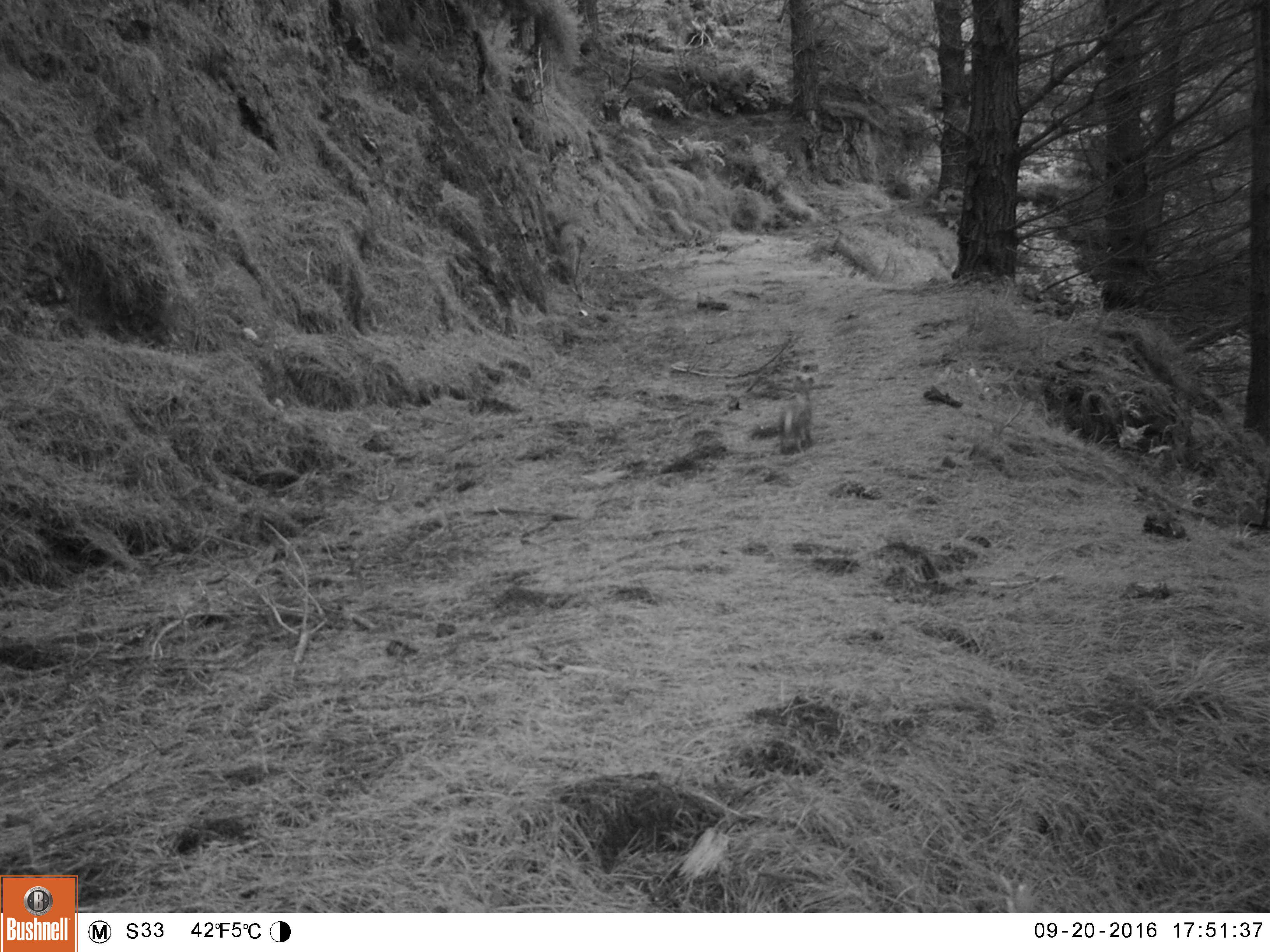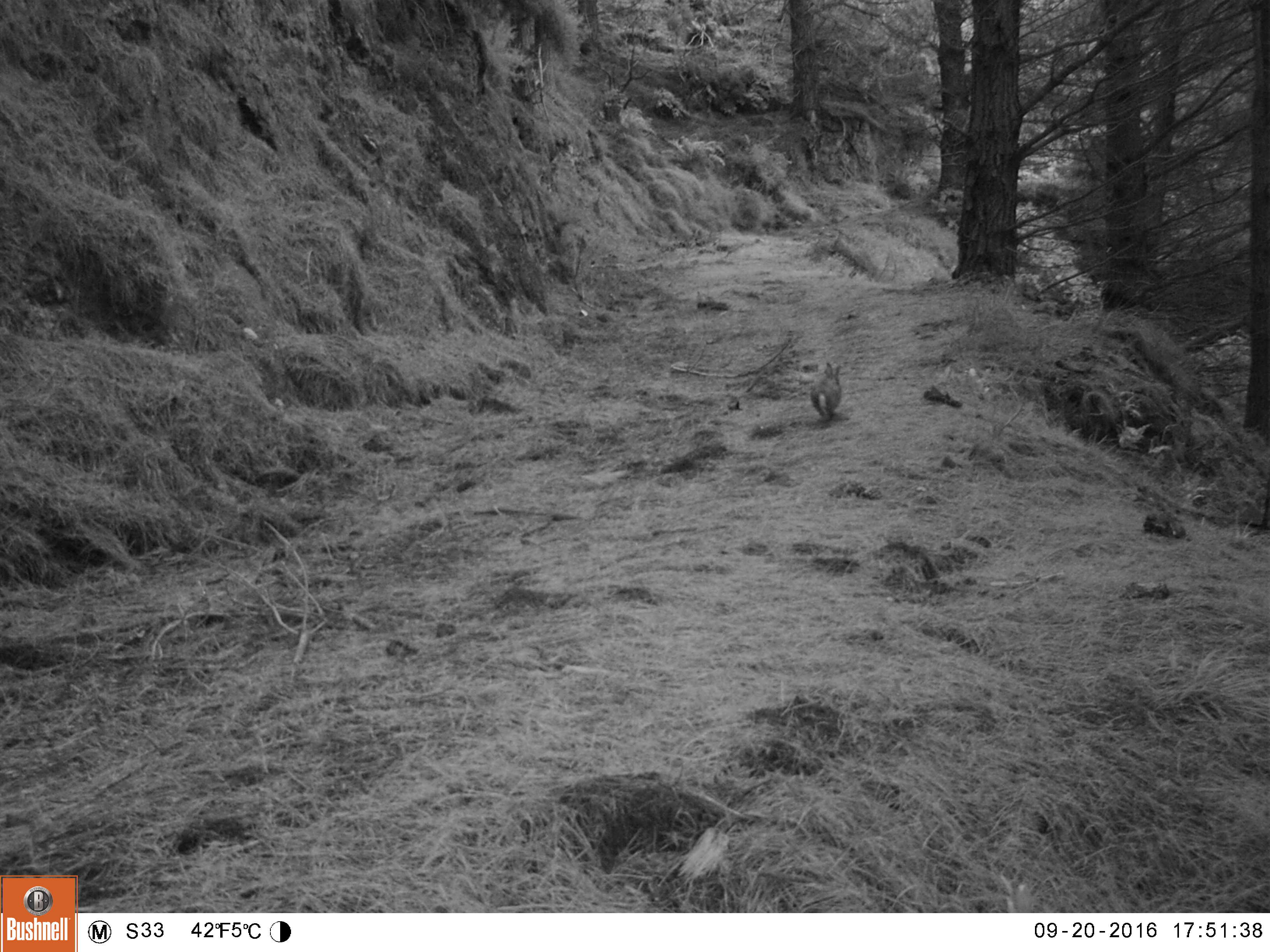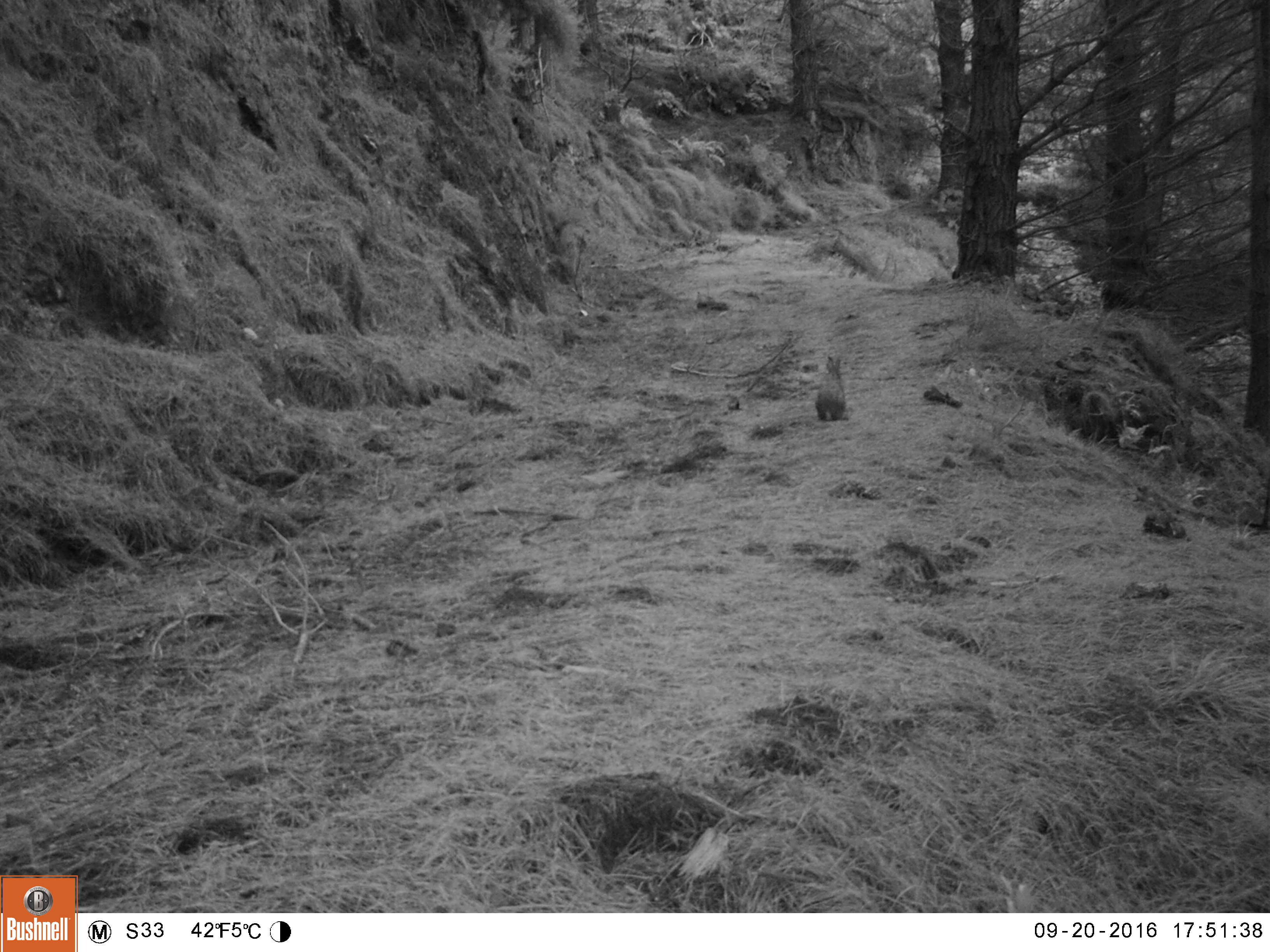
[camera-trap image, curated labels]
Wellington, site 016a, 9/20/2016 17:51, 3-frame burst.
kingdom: Animalia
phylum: Chordata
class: Mammalia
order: Lagomorpha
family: Leporidae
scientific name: Leporidae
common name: rabbit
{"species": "rabbit (Leporidae)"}